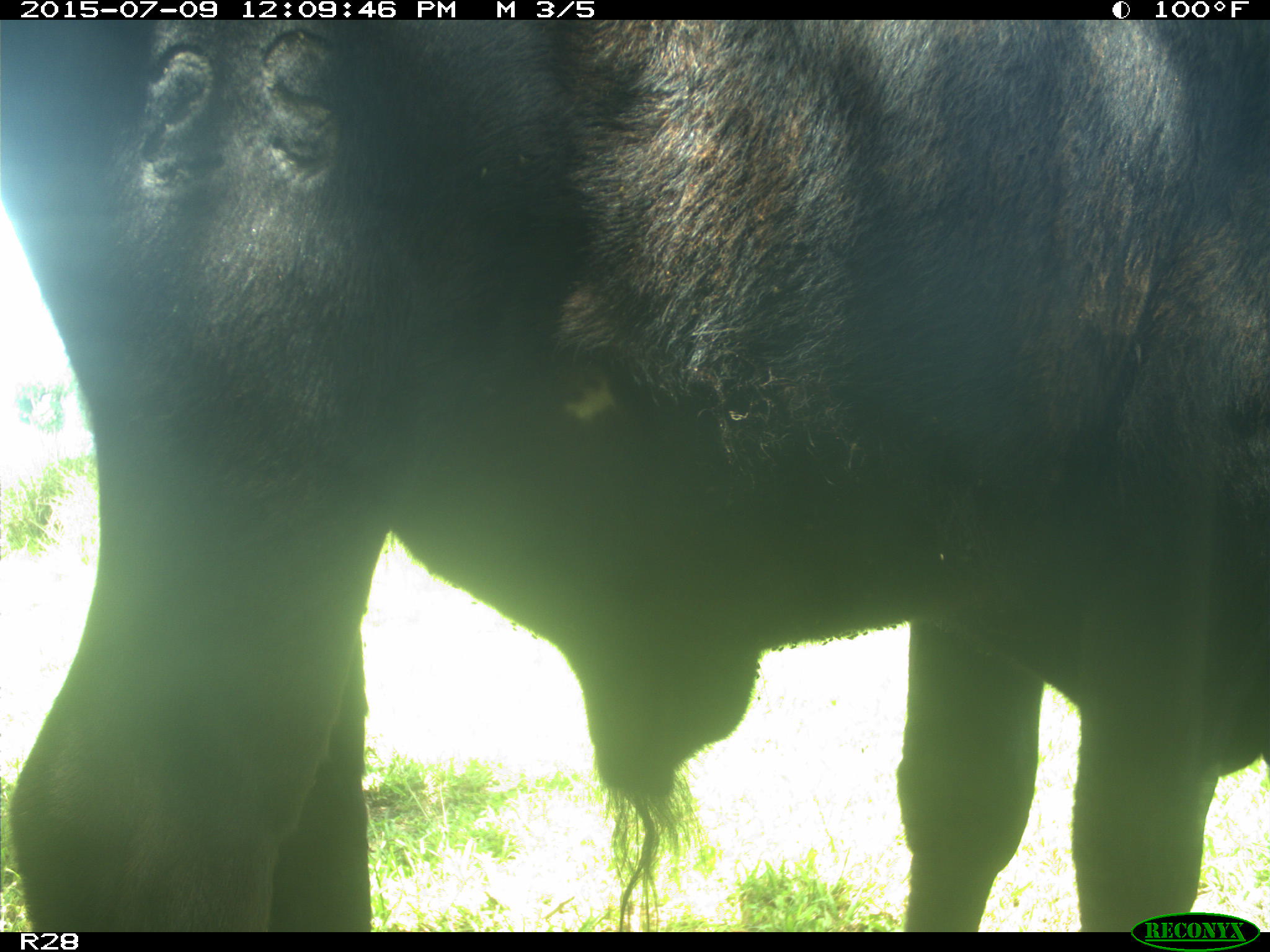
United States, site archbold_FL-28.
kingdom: Animalia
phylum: Chordata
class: Mammalia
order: Artiodactyla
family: Bovidae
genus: Bos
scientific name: Bos taurus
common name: domestic cow